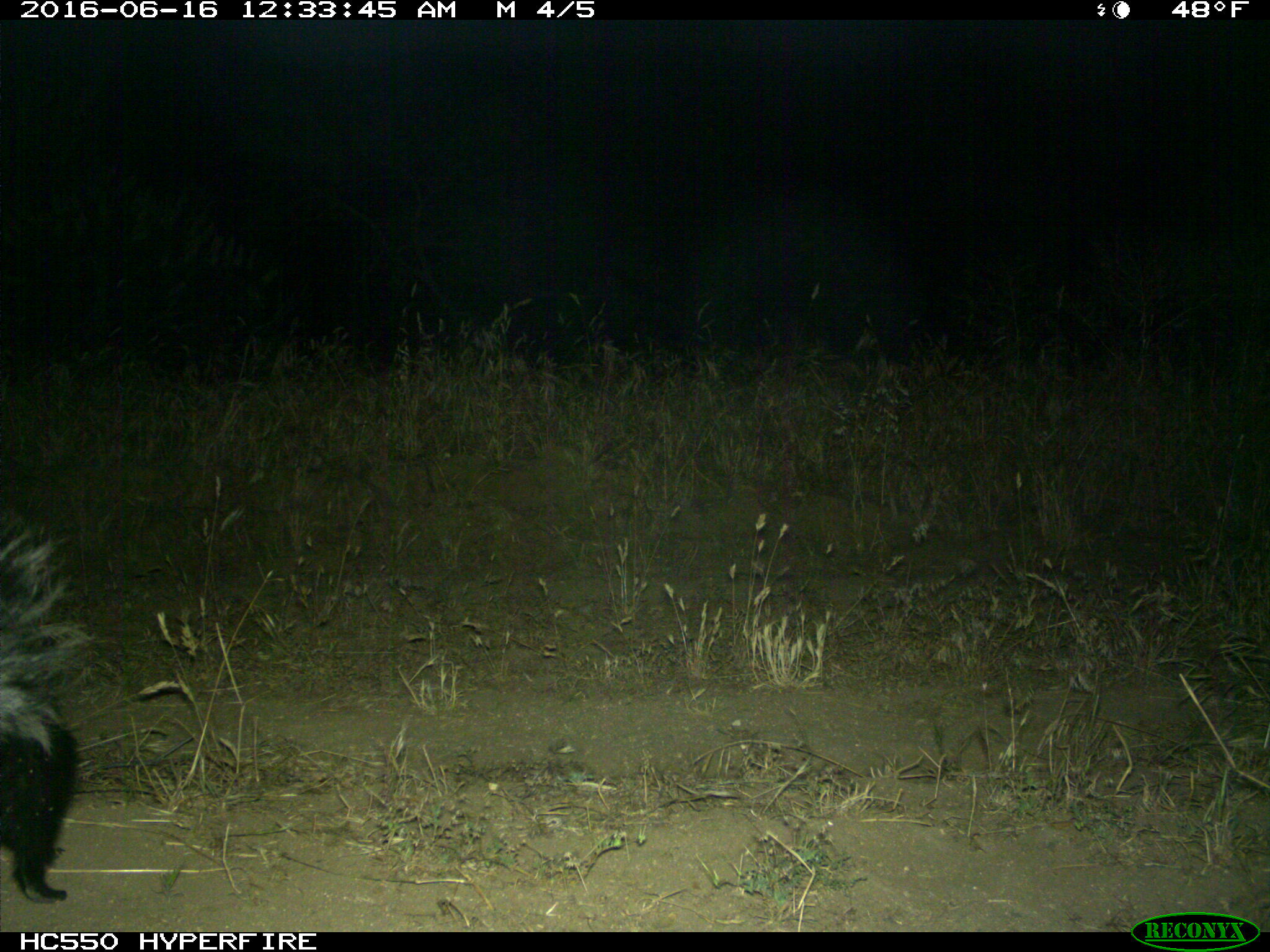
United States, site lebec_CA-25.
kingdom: Animalia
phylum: Chordata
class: Mammalia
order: Carnivora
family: Mephitidae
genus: Mephitis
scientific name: Mephitis mephitis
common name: striped skunk